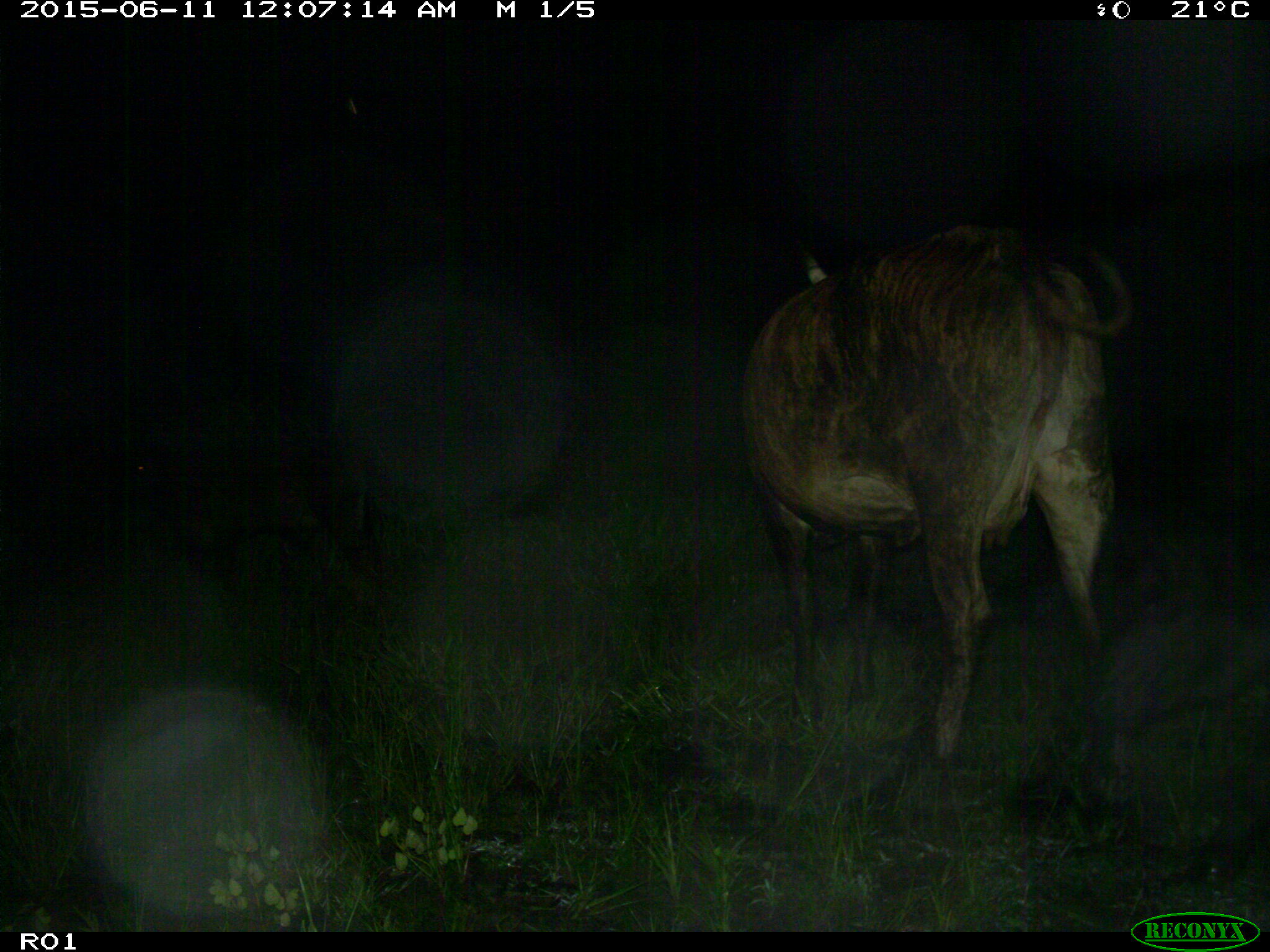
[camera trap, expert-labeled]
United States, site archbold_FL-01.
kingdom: Animalia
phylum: Chordata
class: Mammalia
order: Artiodactyla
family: Bovidae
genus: Bos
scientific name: Bos taurus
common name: domestic cow